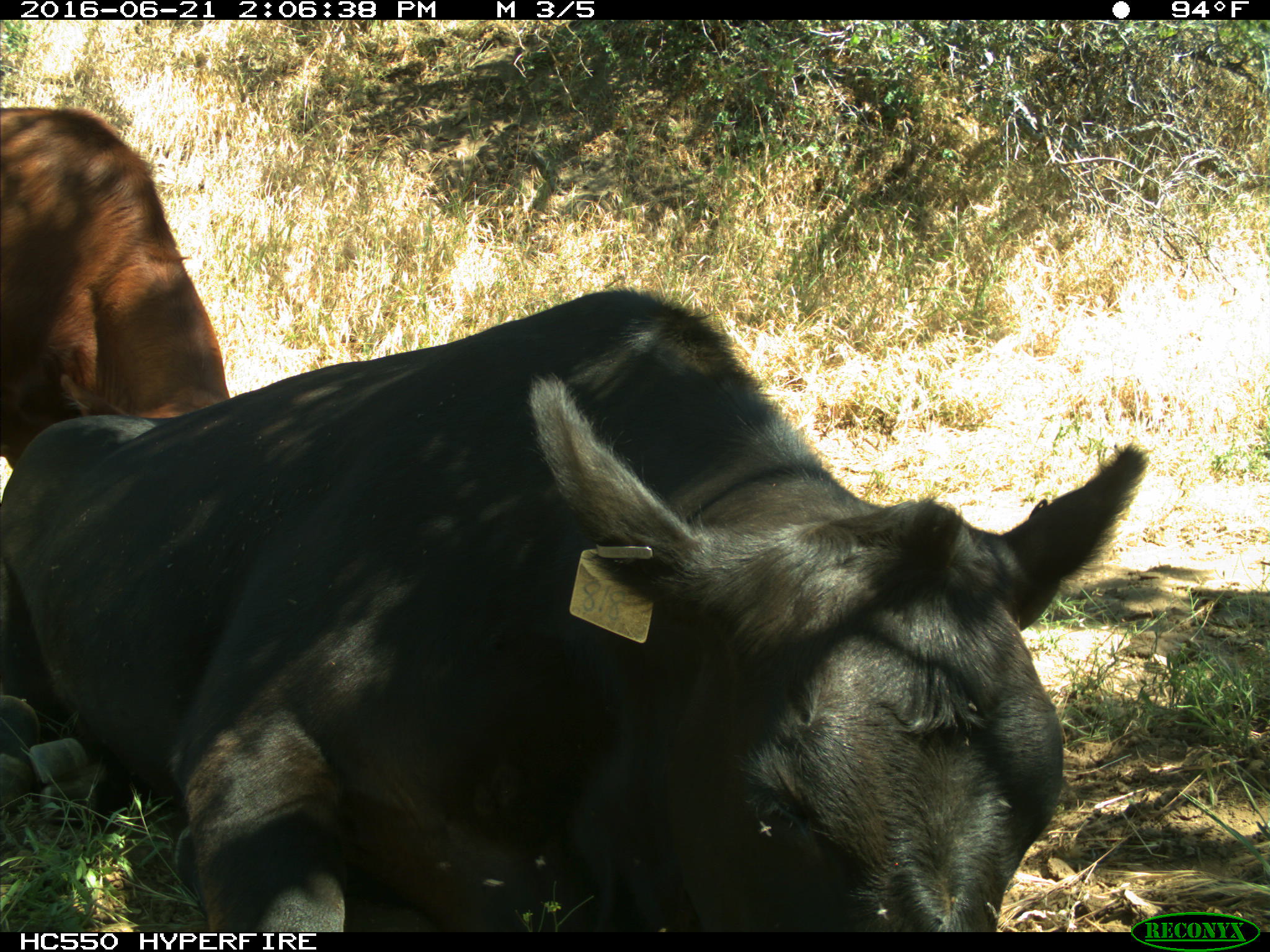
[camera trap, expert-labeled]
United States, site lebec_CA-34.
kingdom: Animalia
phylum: Chordata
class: Mammalia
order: Artiodactyla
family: Bovidae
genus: Bos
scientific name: Bos taurus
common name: domestic cow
Bos taurus (domestic cow).